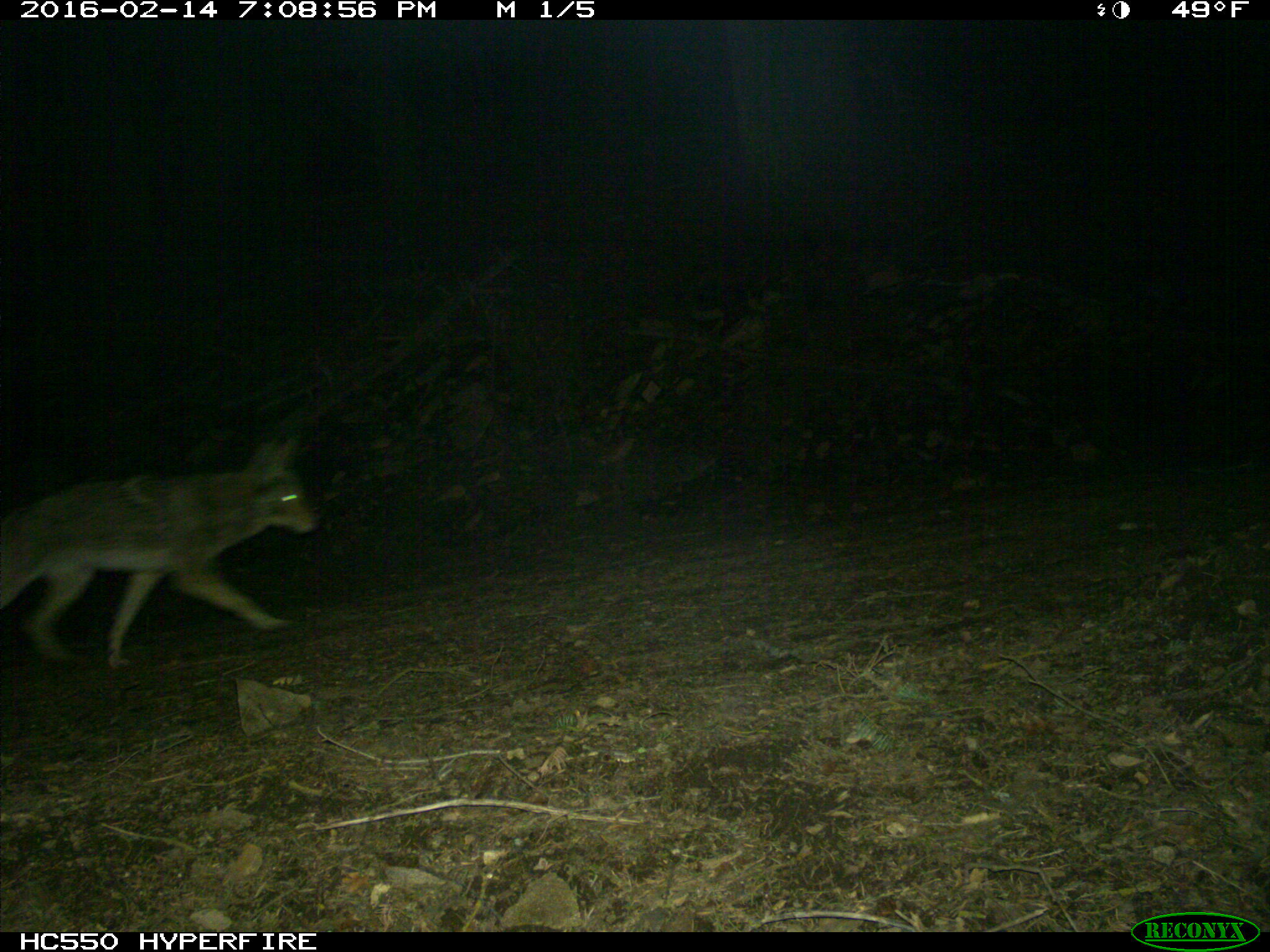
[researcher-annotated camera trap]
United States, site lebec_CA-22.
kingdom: Animalia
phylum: Chordata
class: Mammalia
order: Carnivora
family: Canidae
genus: Canis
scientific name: Canis latrans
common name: coyote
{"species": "Canis latrans (coyote)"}